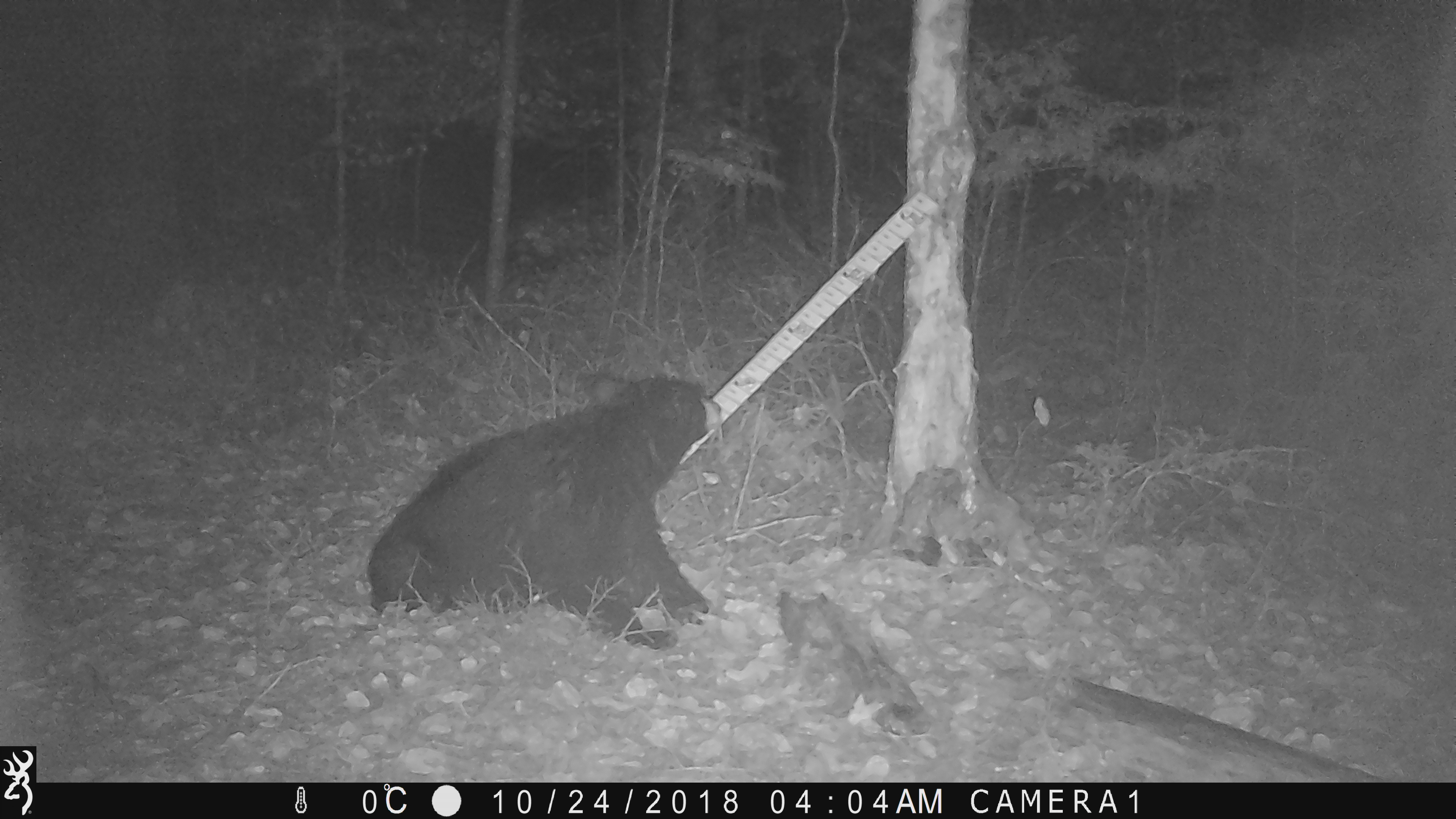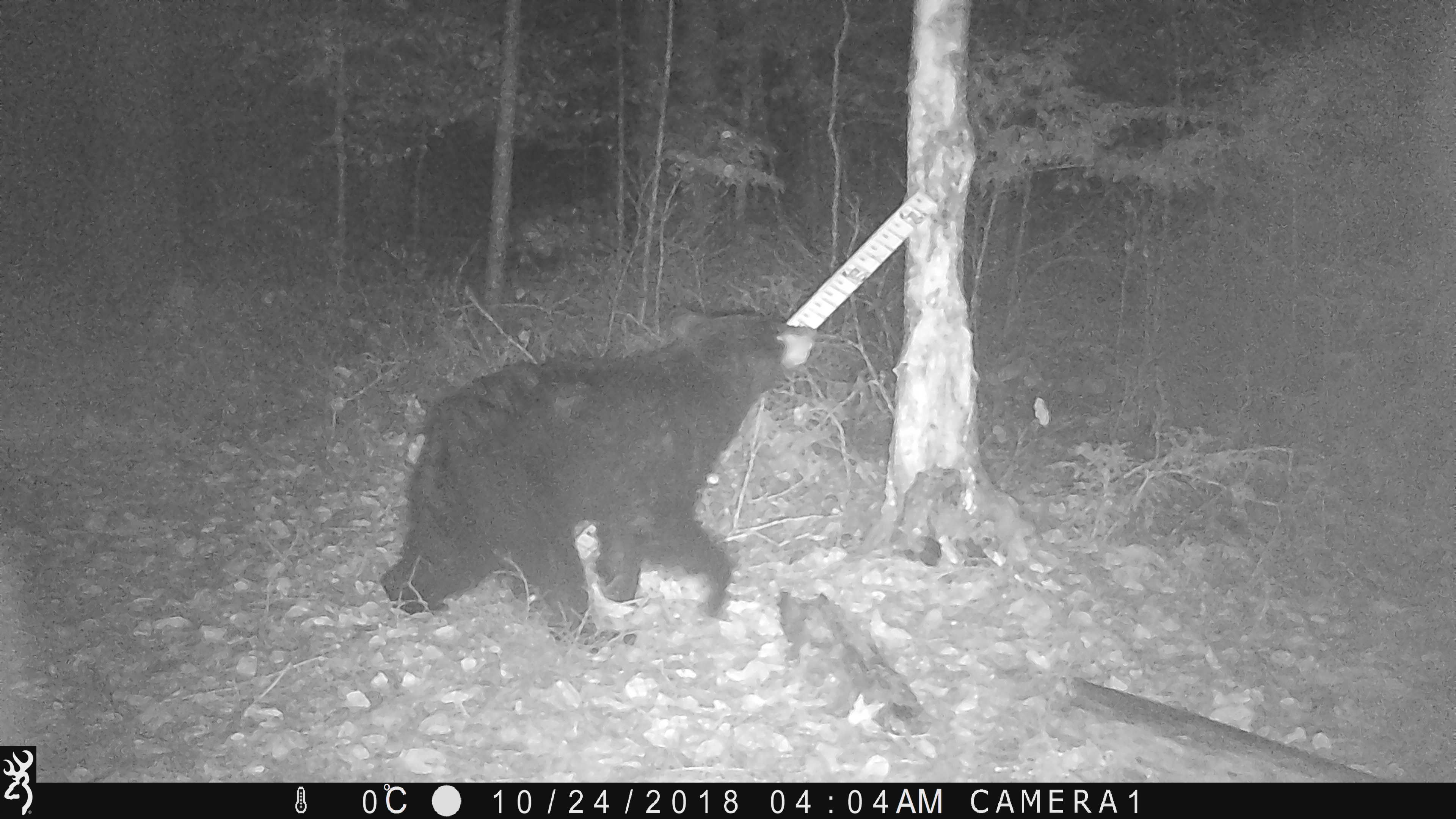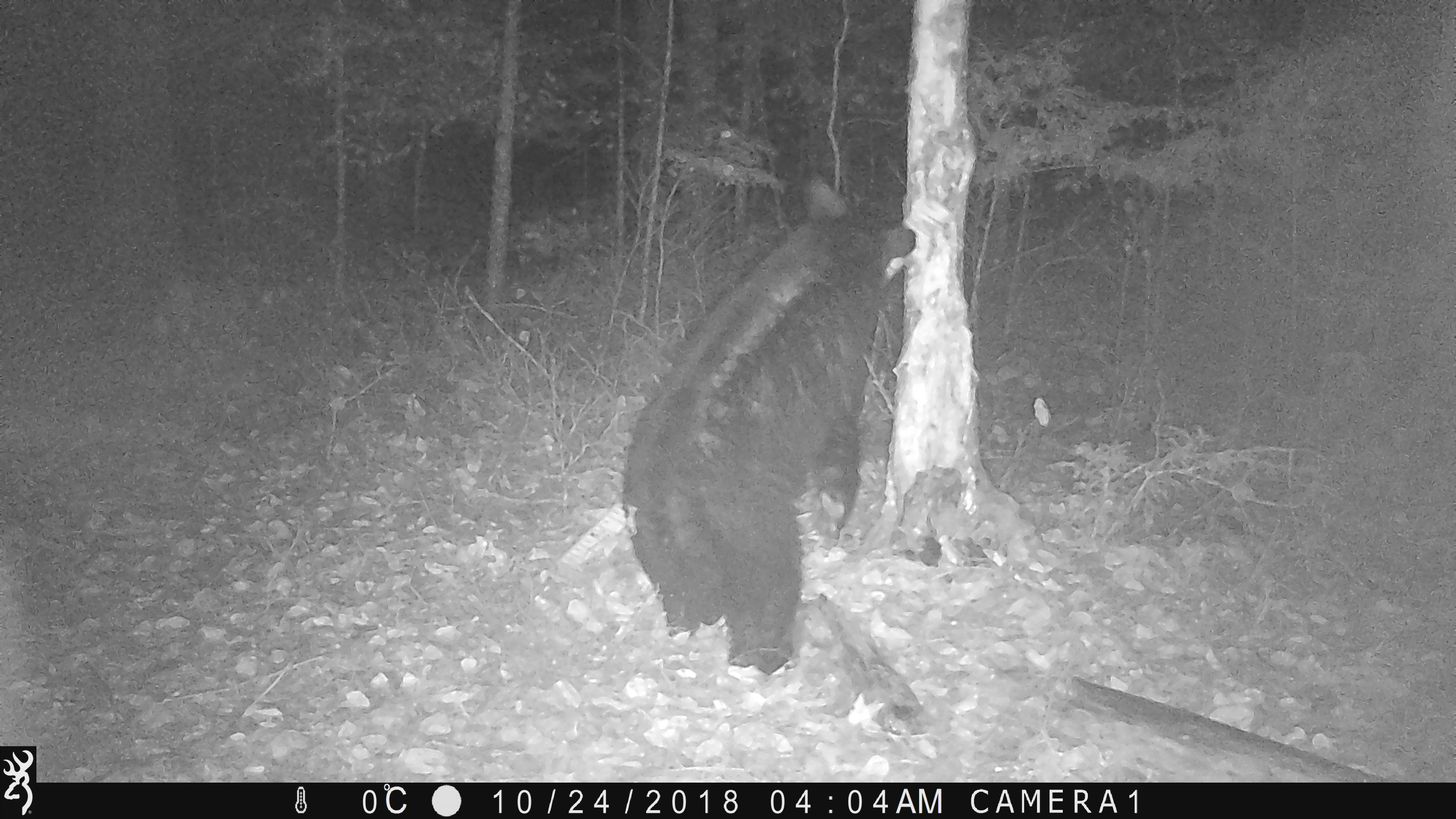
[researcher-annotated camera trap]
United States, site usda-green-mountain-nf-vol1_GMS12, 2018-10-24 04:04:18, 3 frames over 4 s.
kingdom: Animalia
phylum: Chordata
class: Mammalia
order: Carnivora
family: Ursidae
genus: Ursus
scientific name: Ursus americanus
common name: black bear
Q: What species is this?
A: Black bear (Ursus americanus).